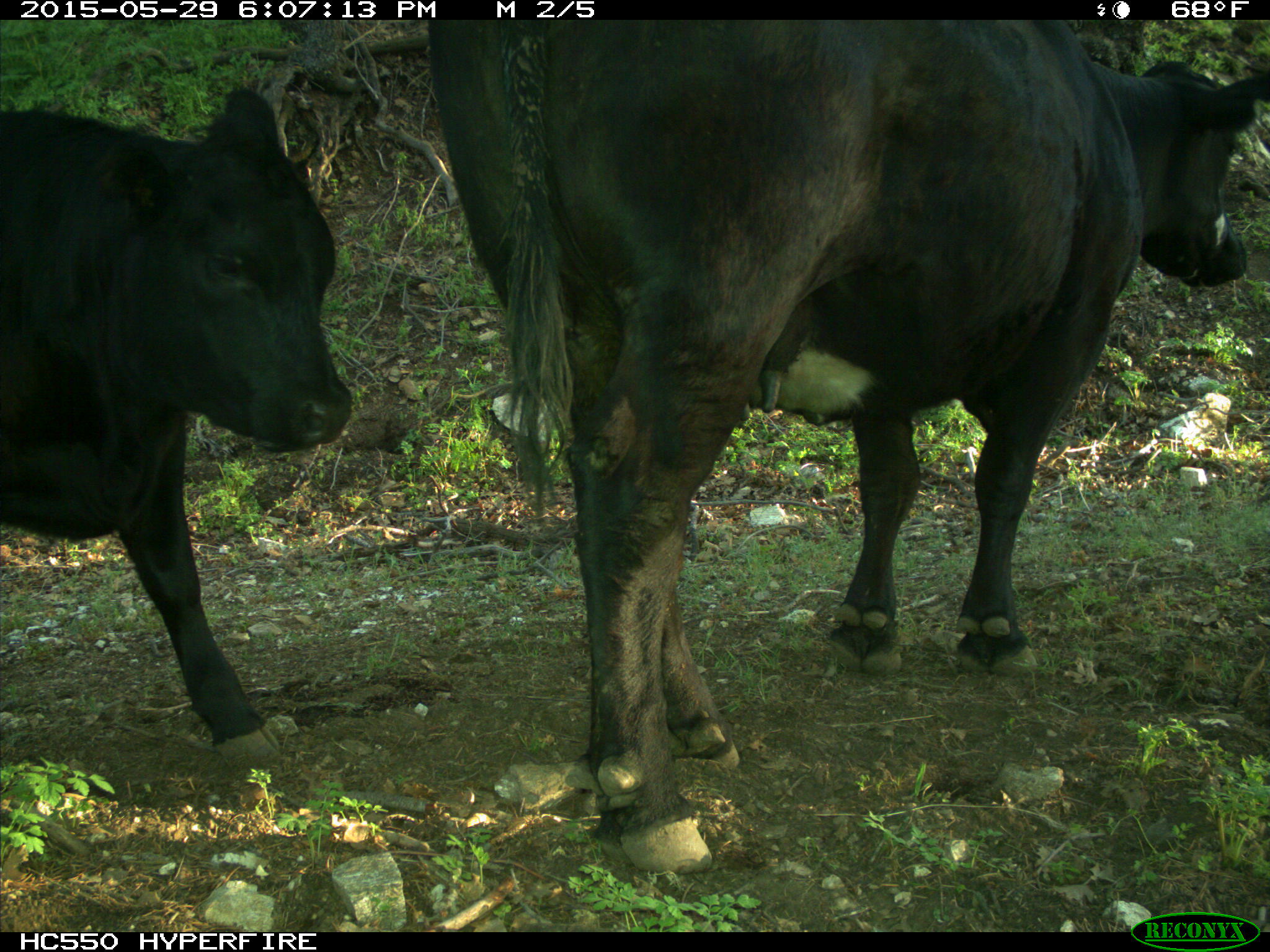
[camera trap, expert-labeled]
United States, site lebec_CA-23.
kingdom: Animalia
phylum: Chordata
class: Mammalia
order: Artiodactyla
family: Bovidae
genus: Bos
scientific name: Bos taurus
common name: domestic cow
Bos taurus (domestic cow).